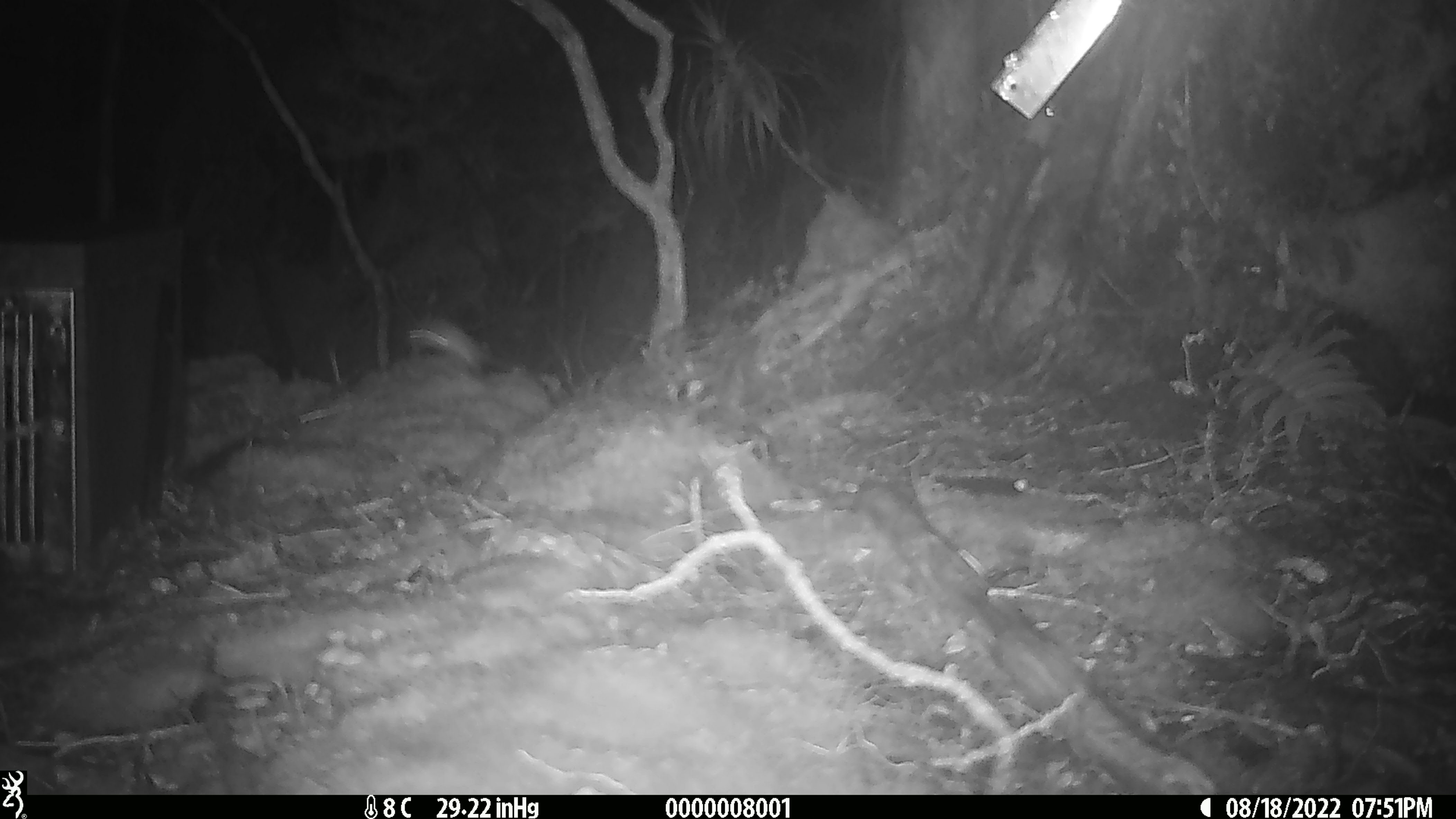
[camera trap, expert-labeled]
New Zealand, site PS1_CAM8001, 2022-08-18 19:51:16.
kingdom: Animalia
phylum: Chordata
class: Mammalia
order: Rodentia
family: Muridae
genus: Mus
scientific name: Mus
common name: mouse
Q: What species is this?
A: Mouse (Mus).